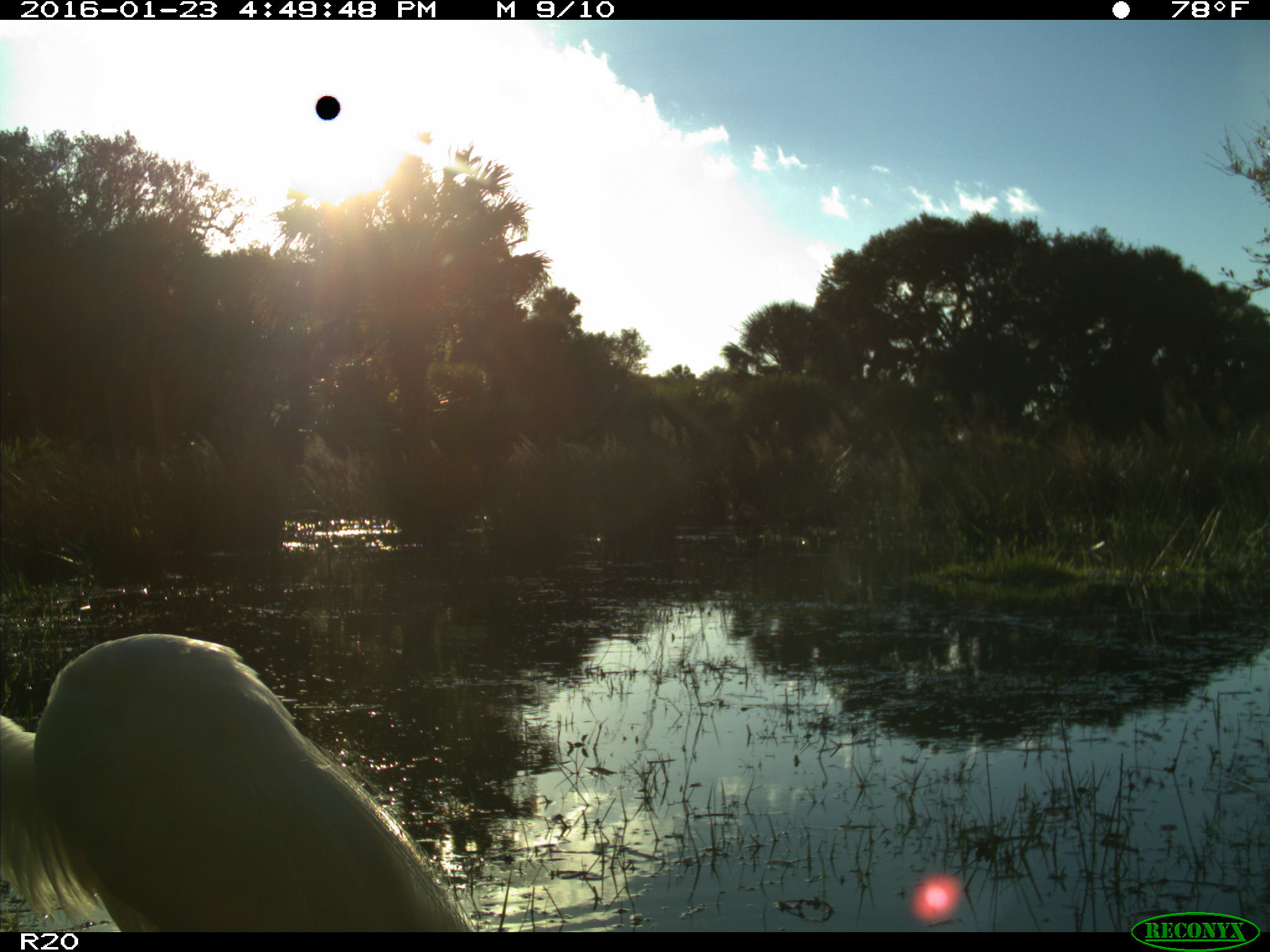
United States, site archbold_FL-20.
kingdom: Animalia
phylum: Chordata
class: Aves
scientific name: Aves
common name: birds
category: unidentified bird